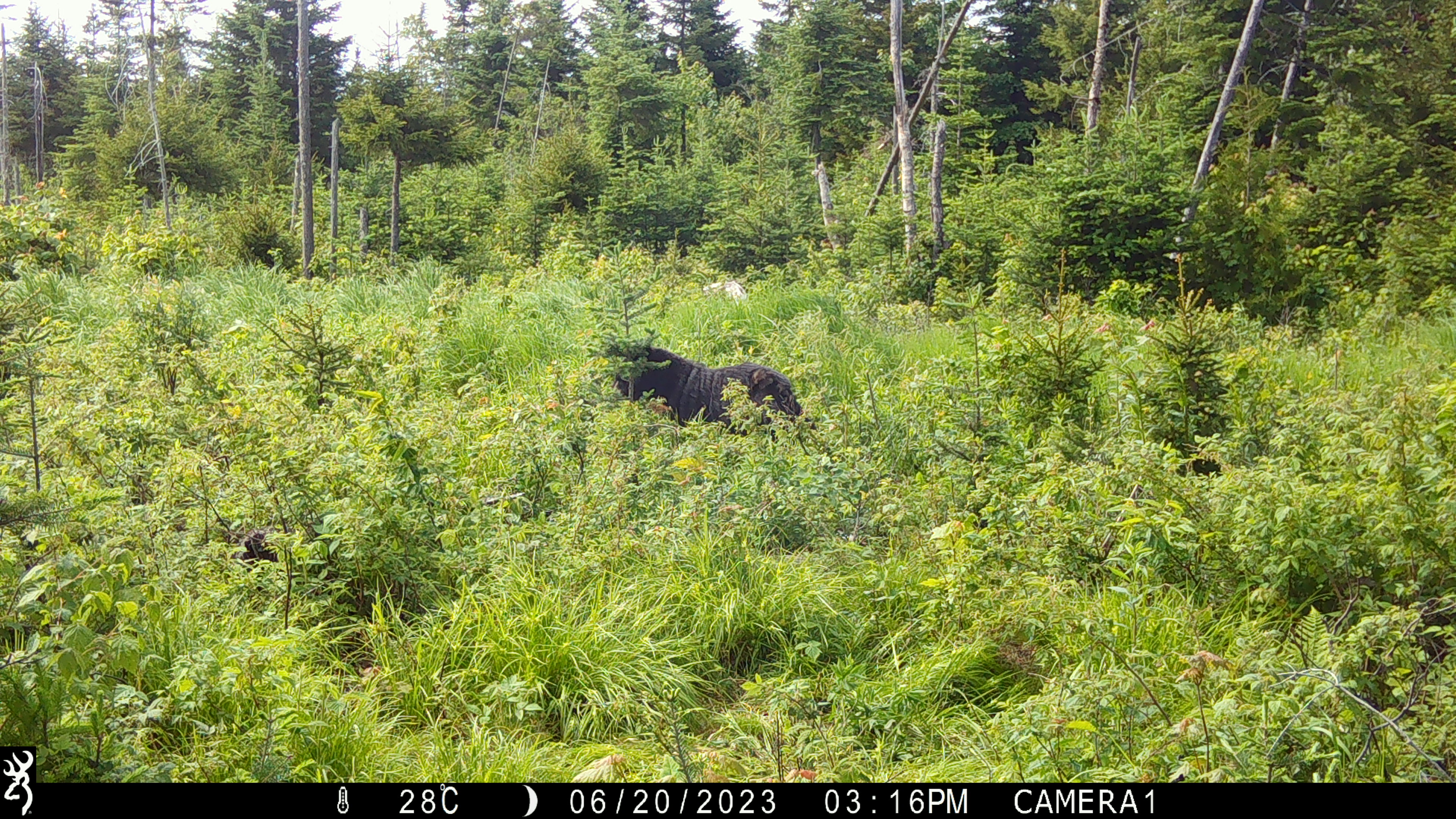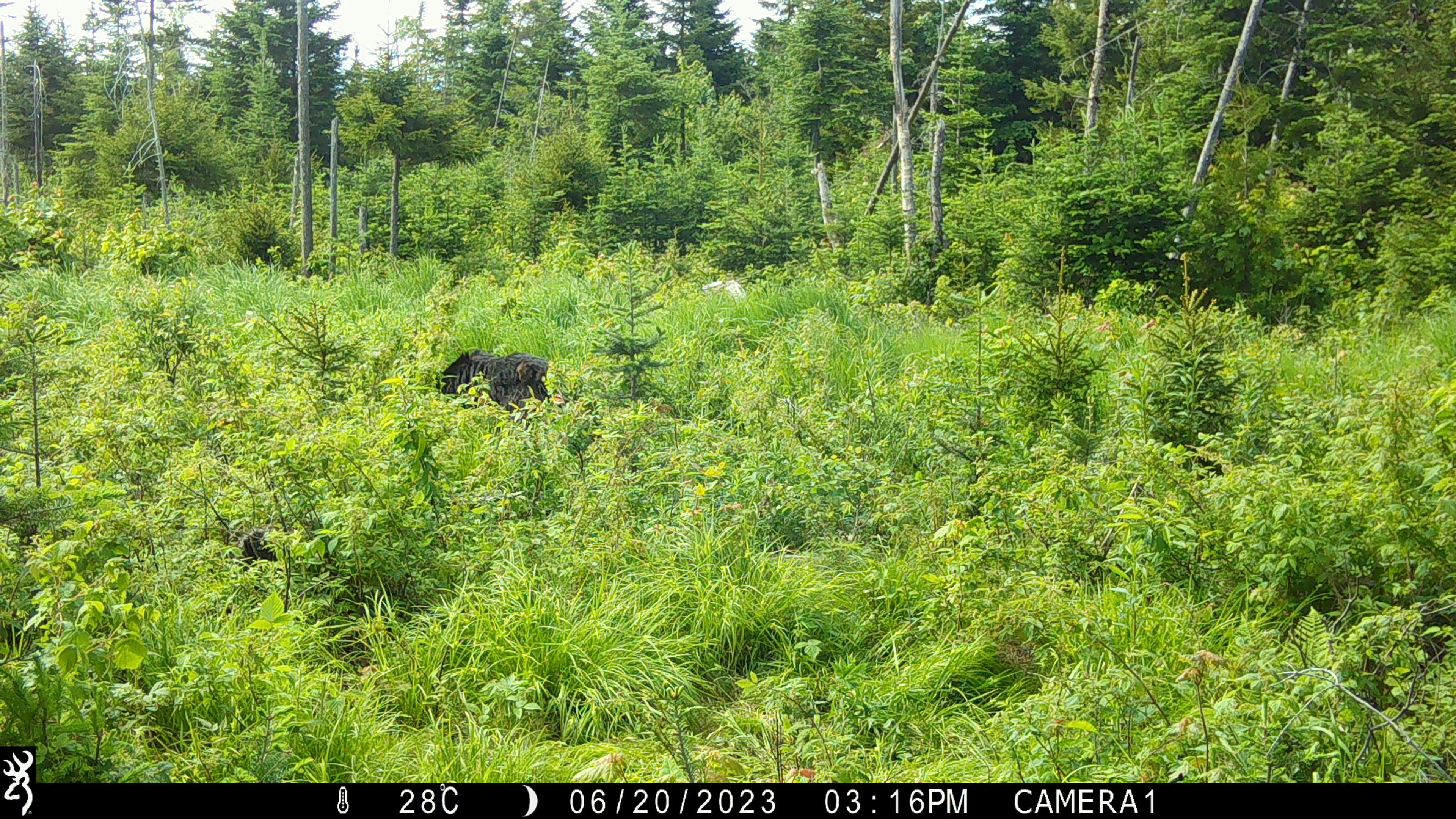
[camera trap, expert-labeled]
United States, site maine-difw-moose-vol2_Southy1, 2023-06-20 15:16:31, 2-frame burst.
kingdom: Animalia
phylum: Chordata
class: Mammalia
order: Carnivora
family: Ursidae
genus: Ursus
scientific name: Ursus americanus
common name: black bear